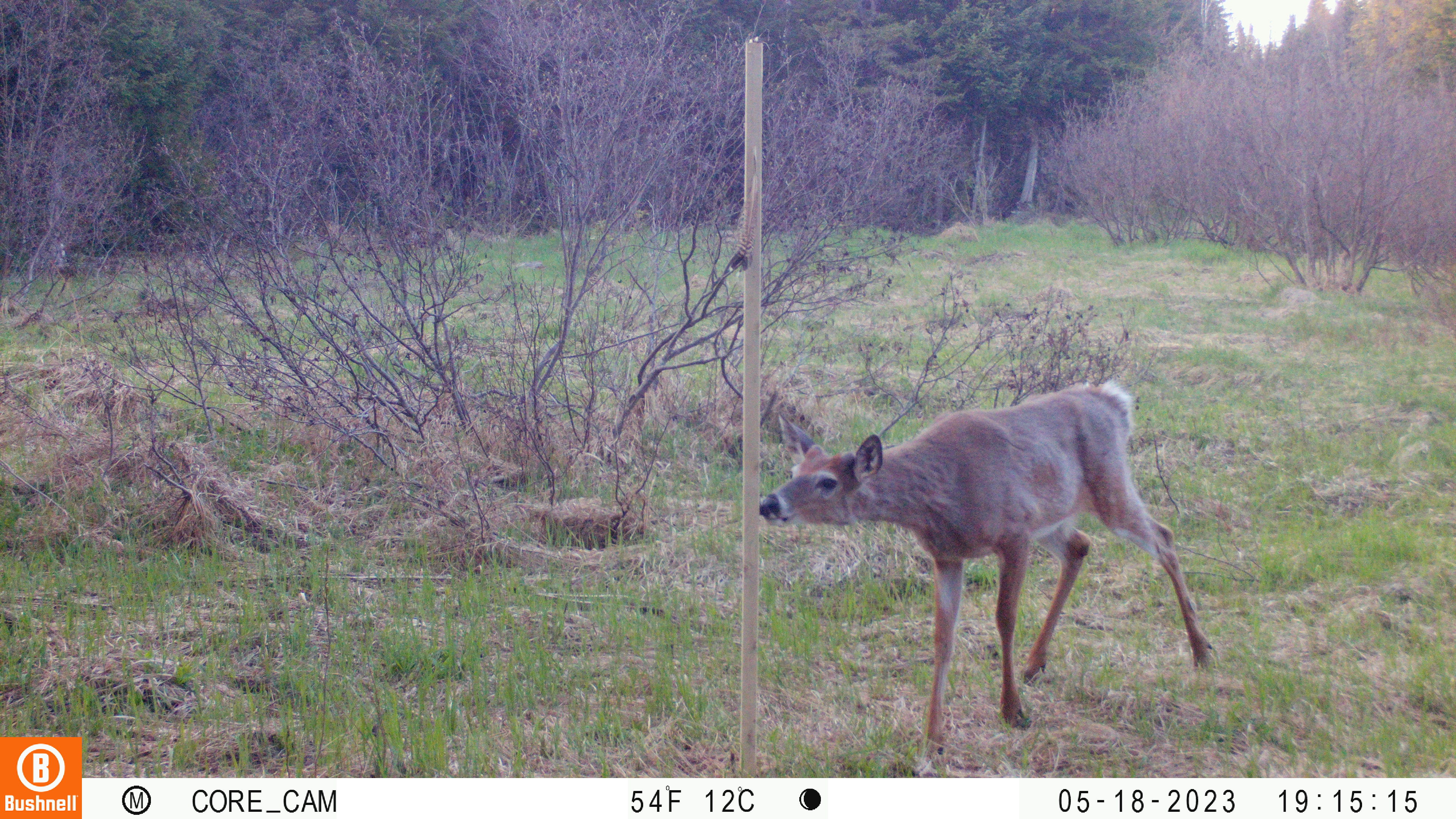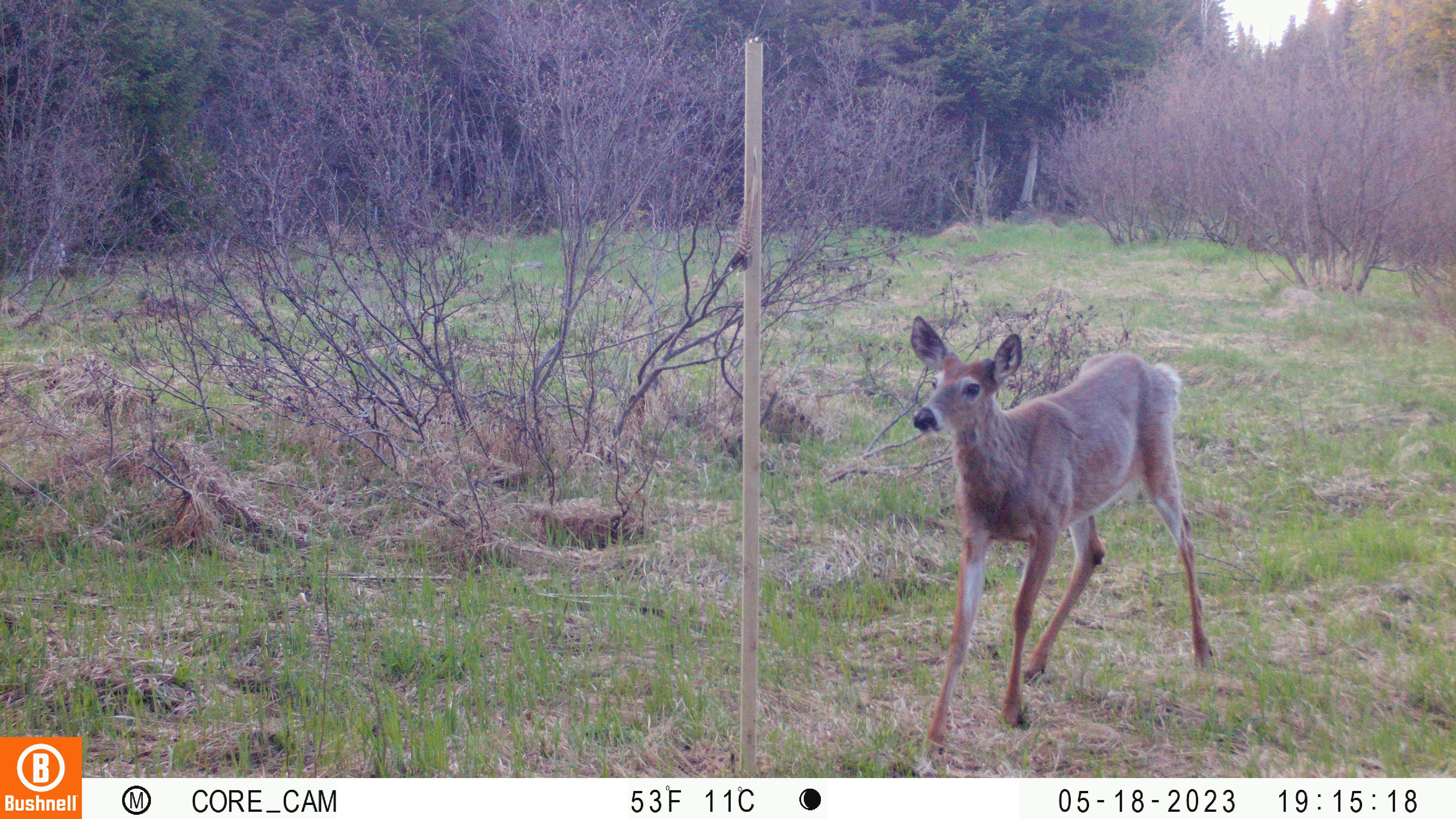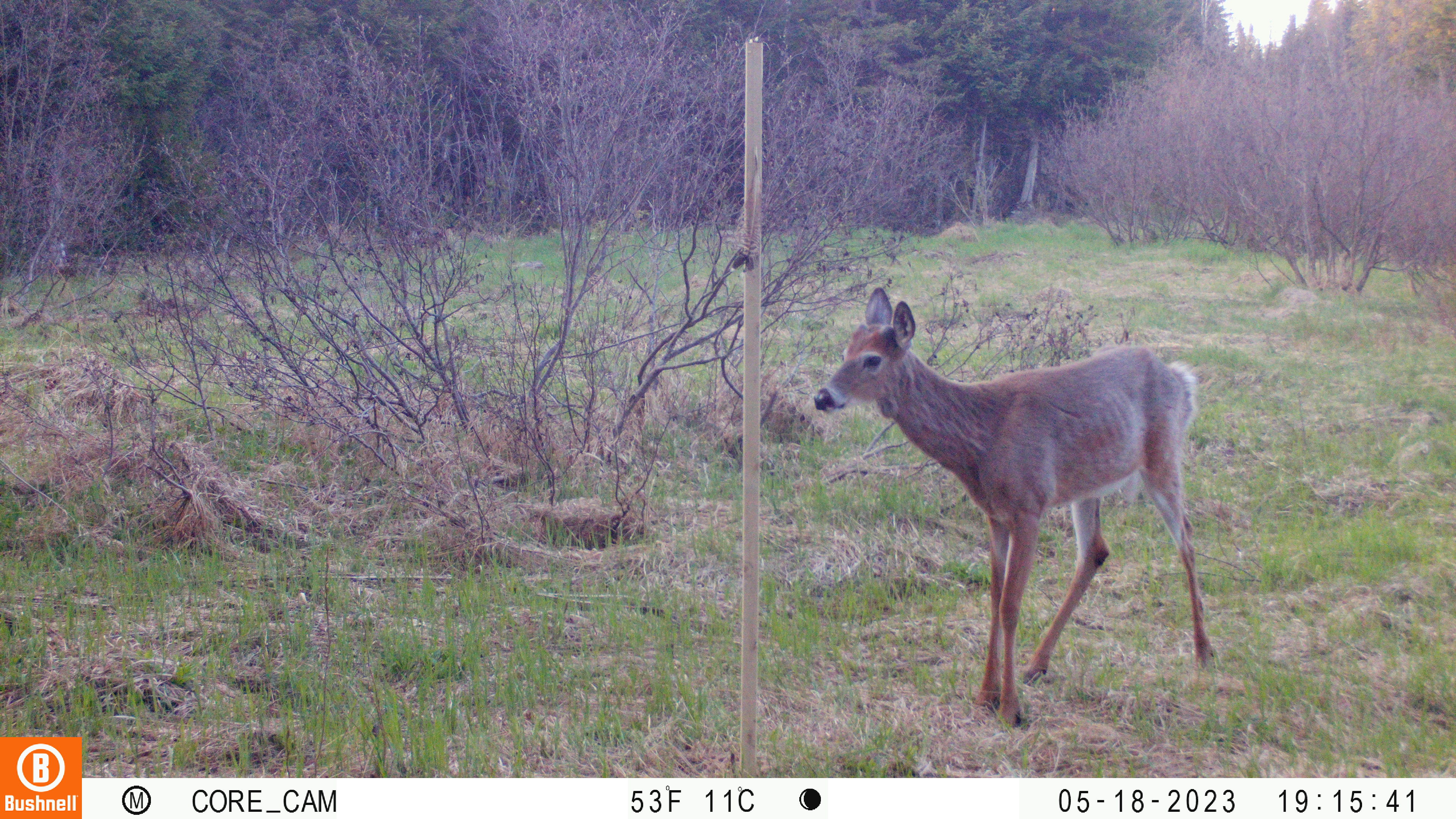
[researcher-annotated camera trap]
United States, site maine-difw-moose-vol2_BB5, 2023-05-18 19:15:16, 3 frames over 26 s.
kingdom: Animalia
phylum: Chordata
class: Mammalia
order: Artiodactyla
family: Cervidae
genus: Odocoileus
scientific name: Odocoileus virginianus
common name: white-tailed deer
White-tailed deer (Odocoileus virginianus).